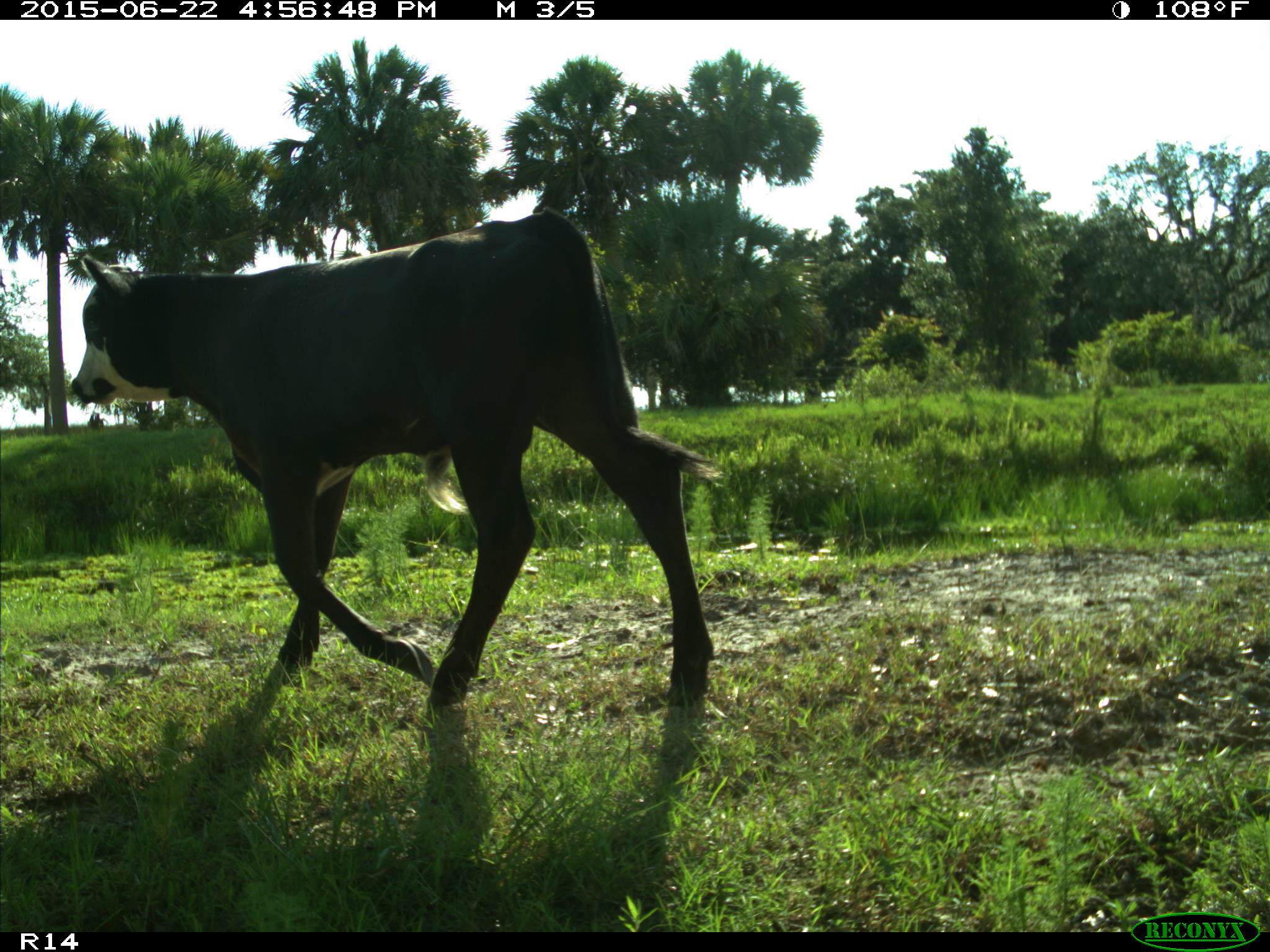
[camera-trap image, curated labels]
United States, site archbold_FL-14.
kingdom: Animalia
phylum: Chordata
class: Mammalia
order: Artiodactyla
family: Bovidae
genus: Bos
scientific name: Bos taurus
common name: domestic cow